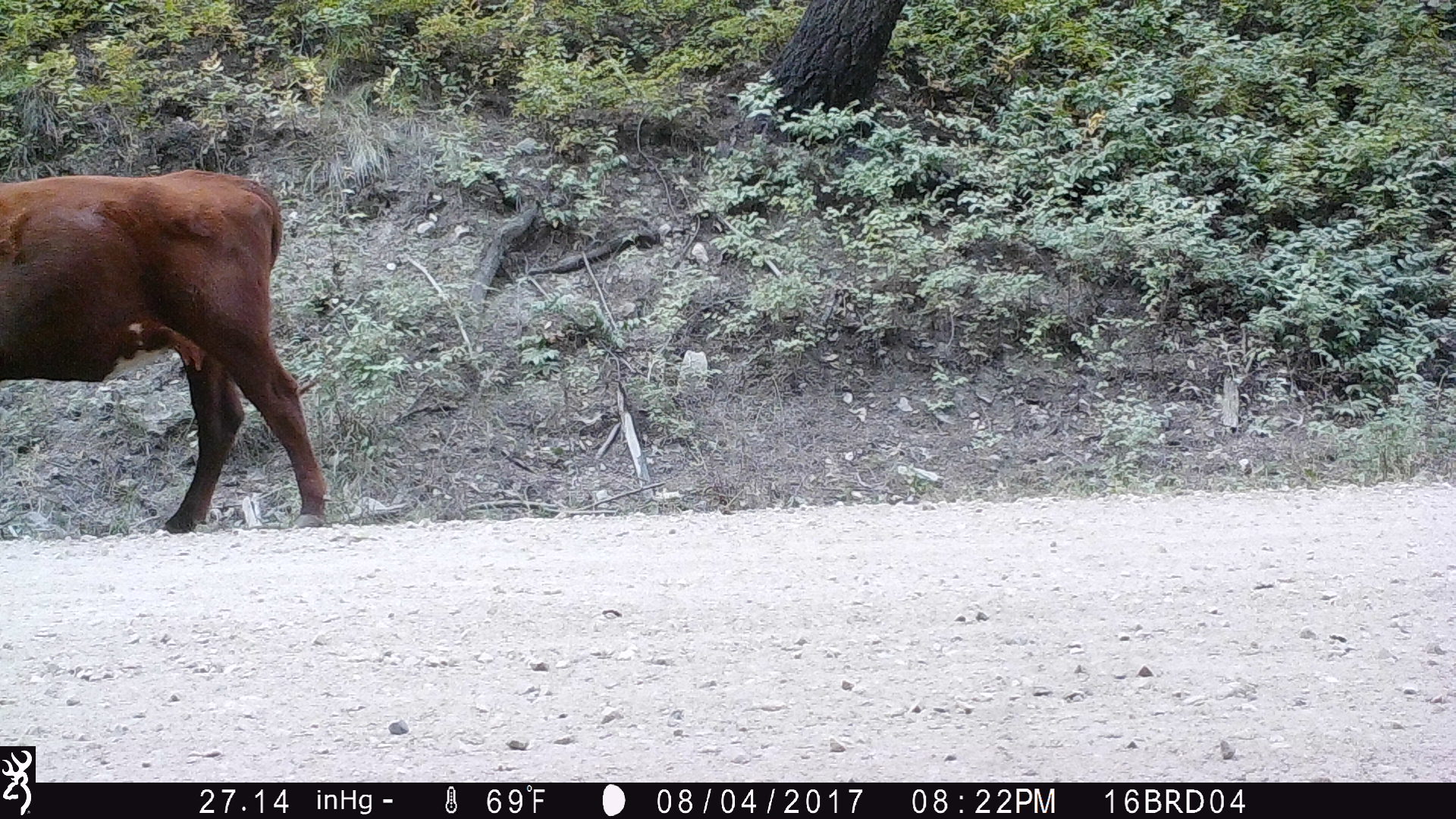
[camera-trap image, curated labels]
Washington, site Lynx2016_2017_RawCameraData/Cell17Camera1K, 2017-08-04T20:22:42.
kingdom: Animalia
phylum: Chordata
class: Mammalia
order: Artiodactyla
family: Bovidae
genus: Bos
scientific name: Bos taurus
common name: domestic cattle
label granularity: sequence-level